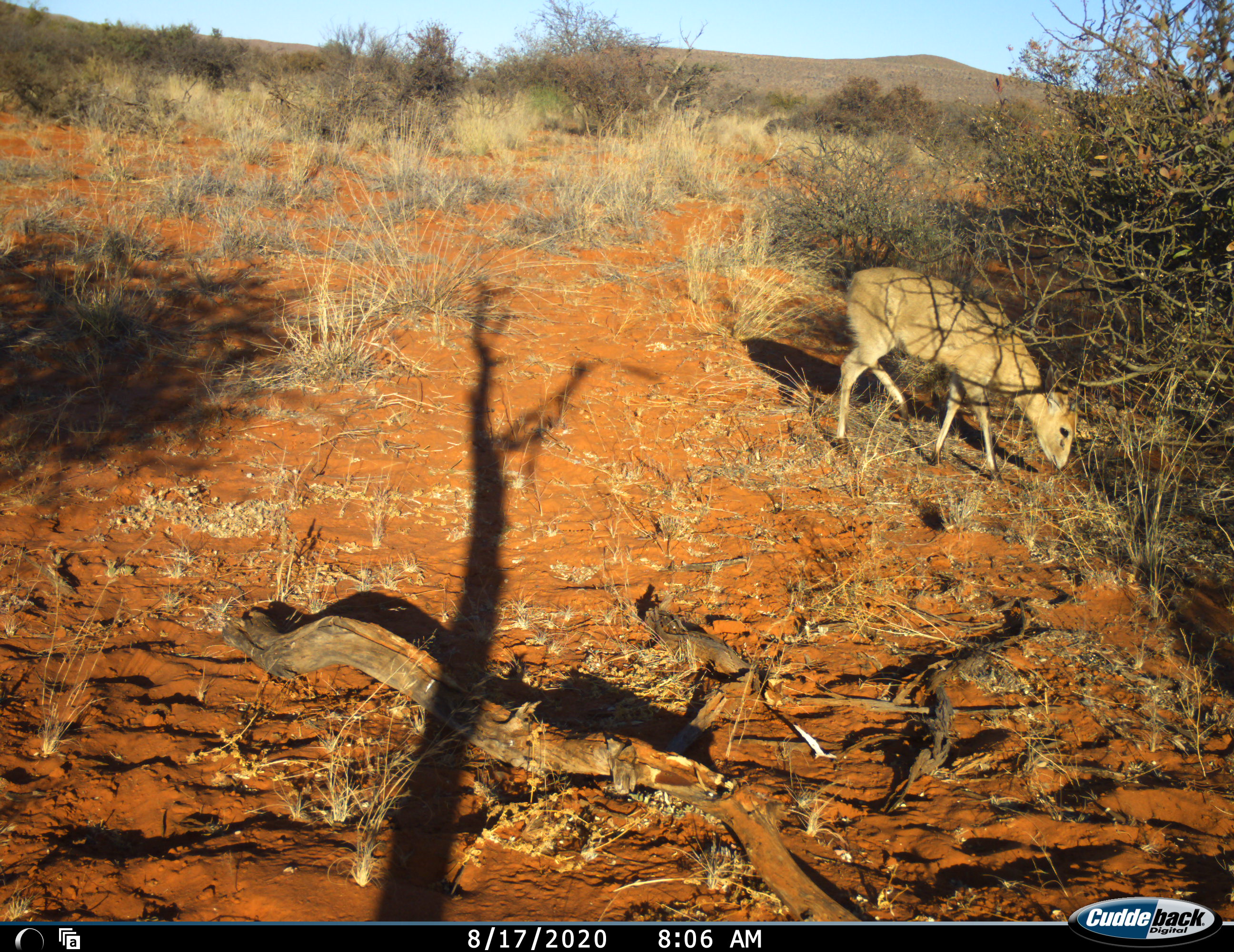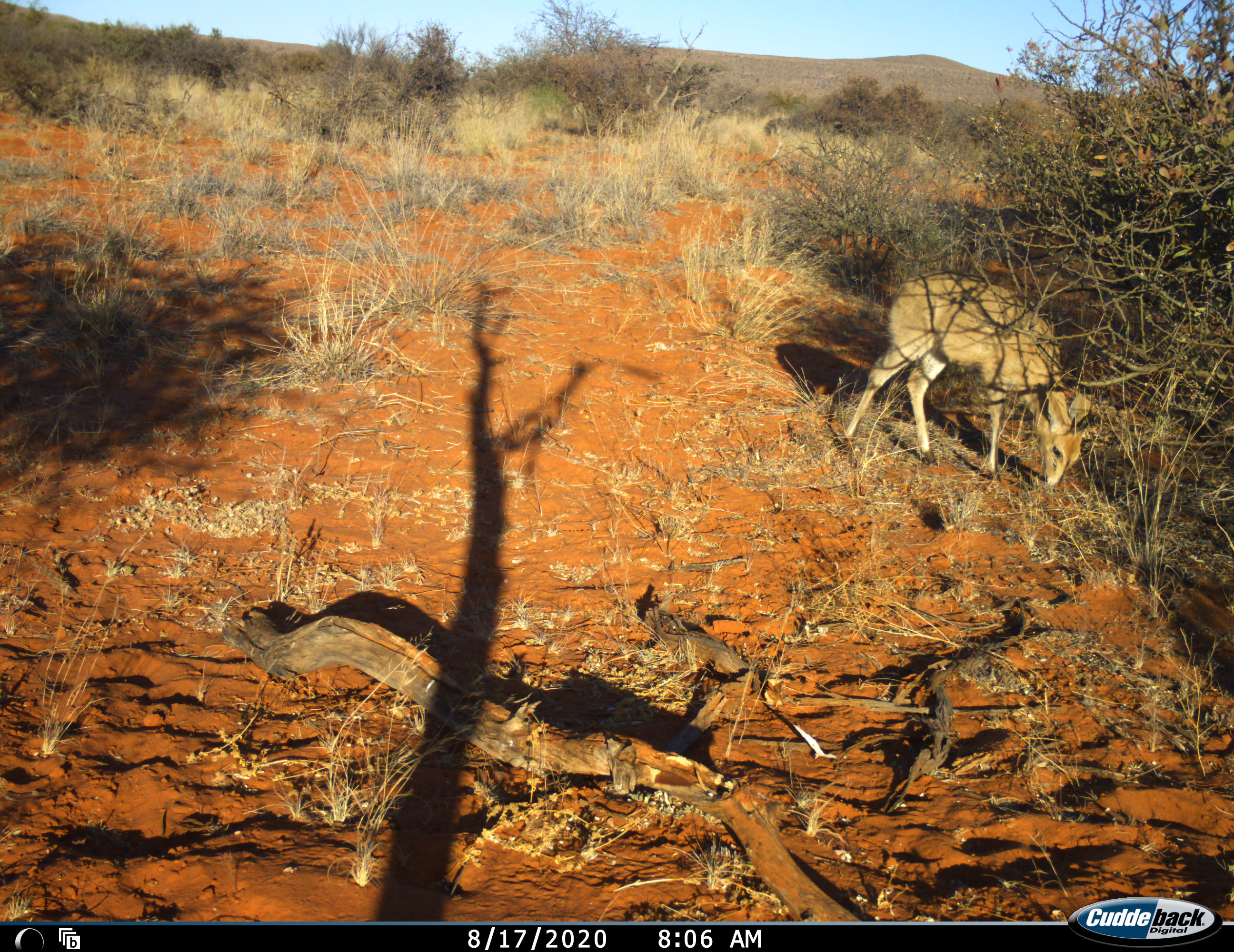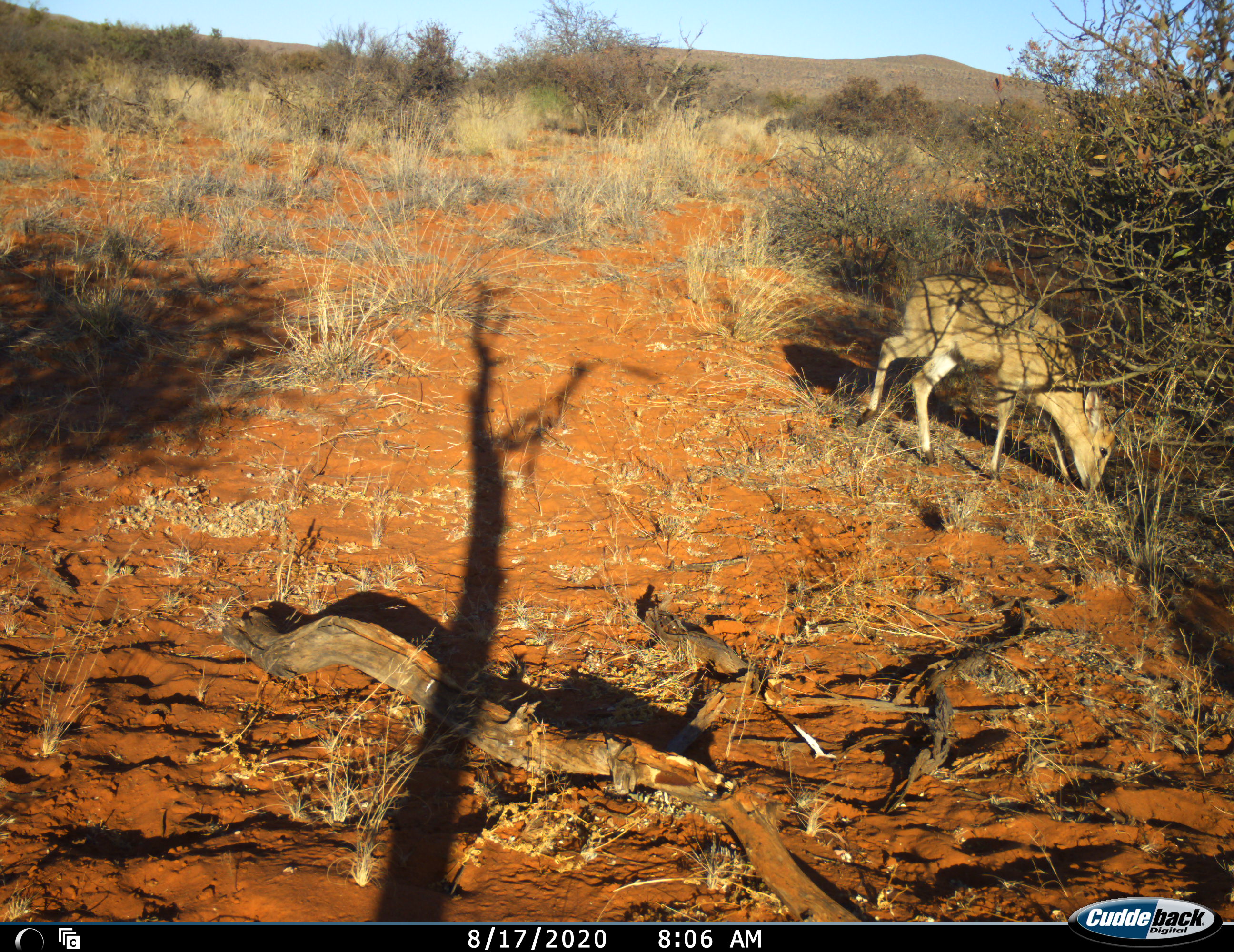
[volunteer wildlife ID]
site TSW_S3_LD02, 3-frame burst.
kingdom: Animalia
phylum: Chordata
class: Mammalia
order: Artiodactyla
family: Bovidae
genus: Sylvicapra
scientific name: Sylvicapra grimmia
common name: common duiker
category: duikercommongrey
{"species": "duikercommongrey (common duiker) (Sylvicapra grimmia)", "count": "1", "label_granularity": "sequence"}